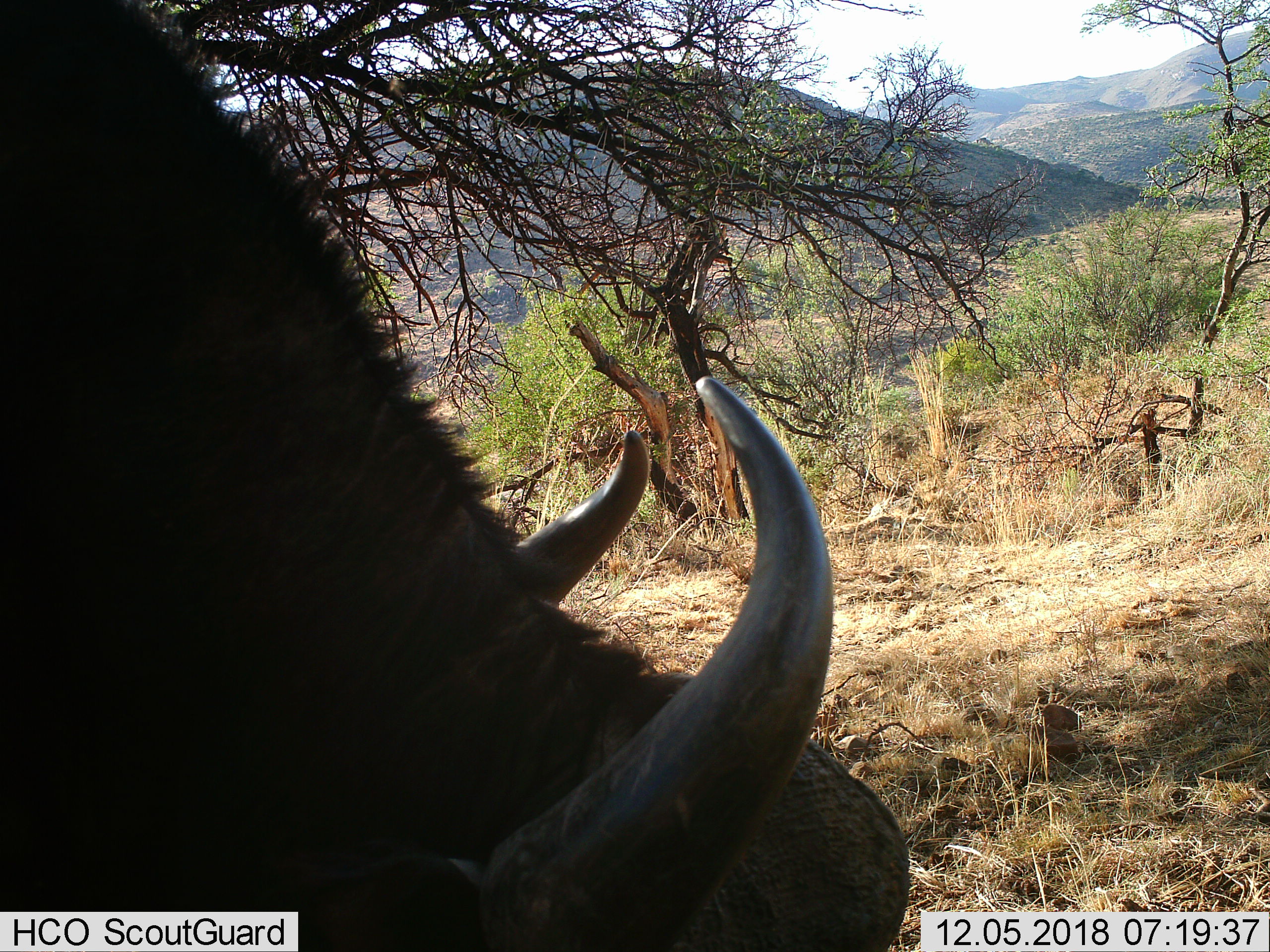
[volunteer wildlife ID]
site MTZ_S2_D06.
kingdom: Animalia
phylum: Chordata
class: Mammalia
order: Artiodactyla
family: Bovidae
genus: Syncerus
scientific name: Syncerus caffer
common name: african buffalo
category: buffalo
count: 1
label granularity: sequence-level